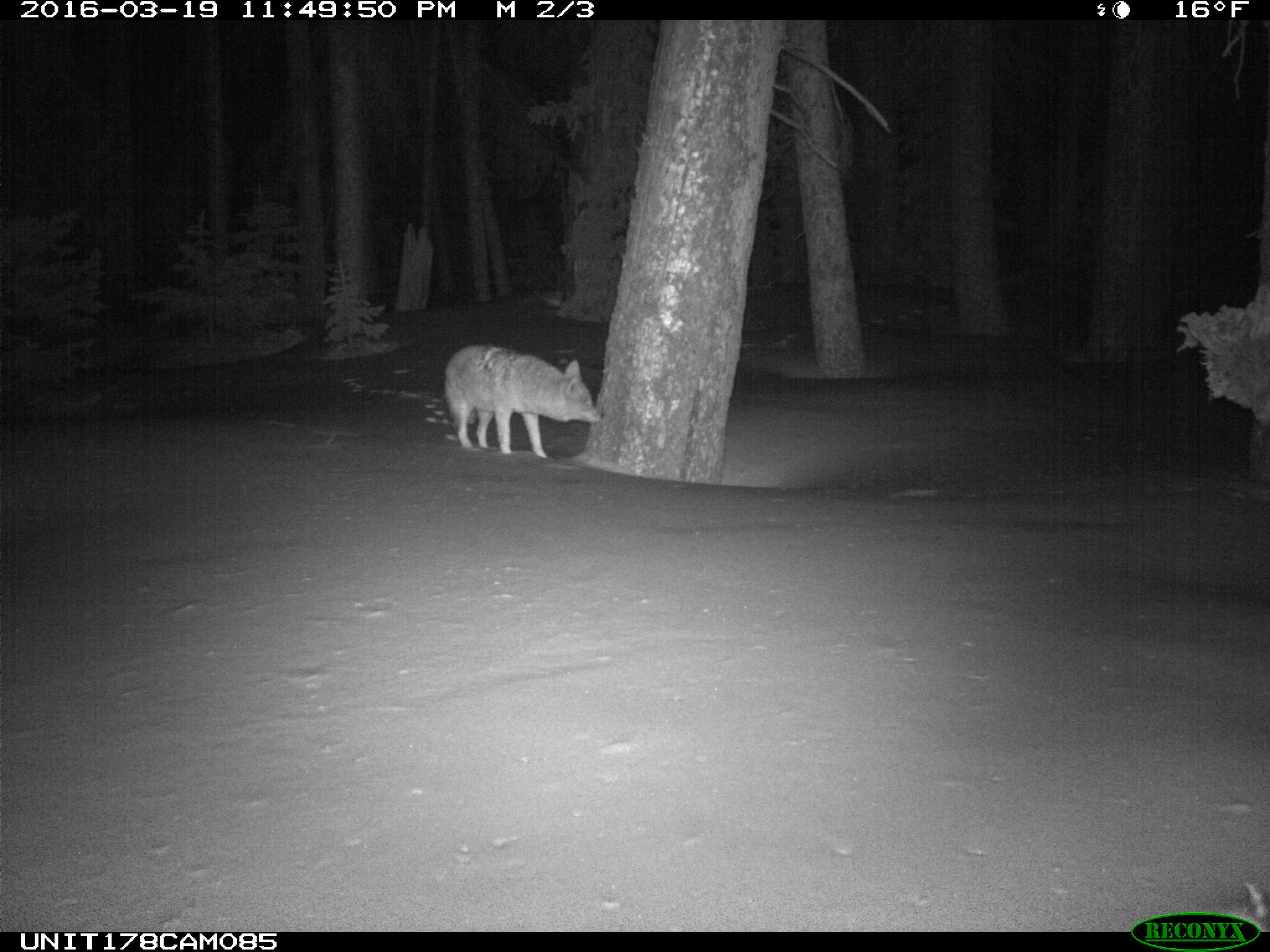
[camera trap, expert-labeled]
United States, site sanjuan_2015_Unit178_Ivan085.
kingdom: Animalia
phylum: Chordata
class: Mammalia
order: Carnivora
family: Canidae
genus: Canis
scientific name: Canis latrans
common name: coyote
Canis latrans (coyote).